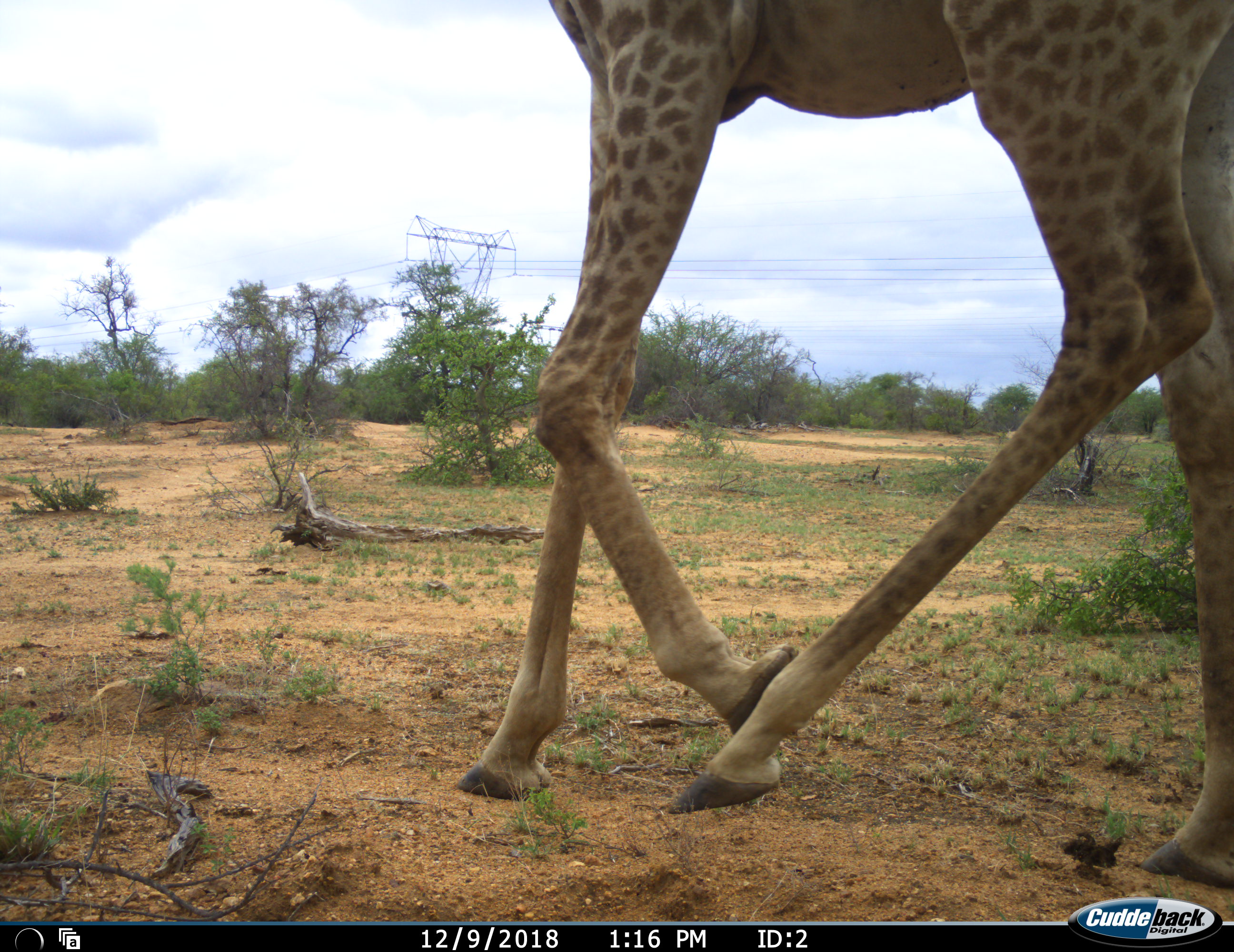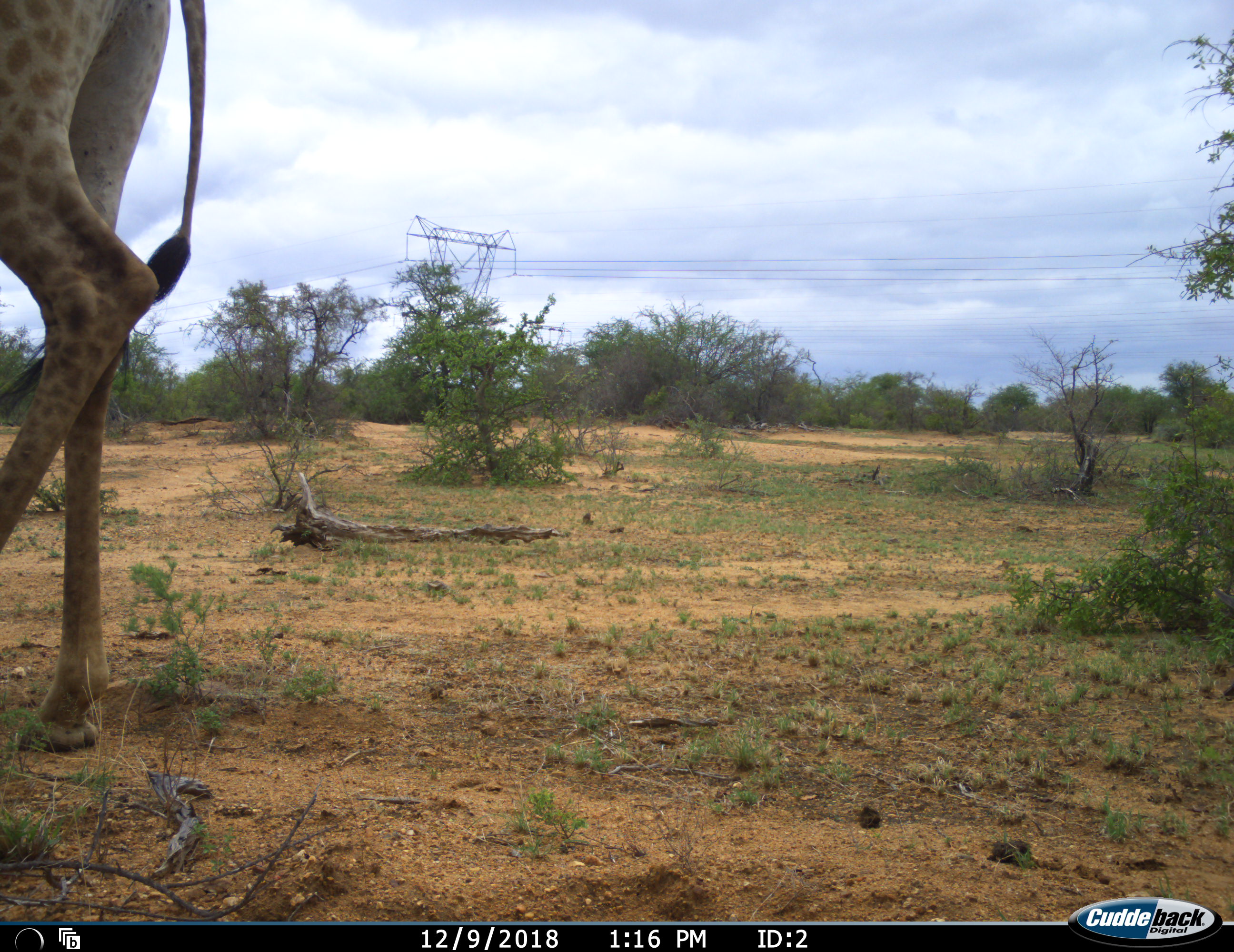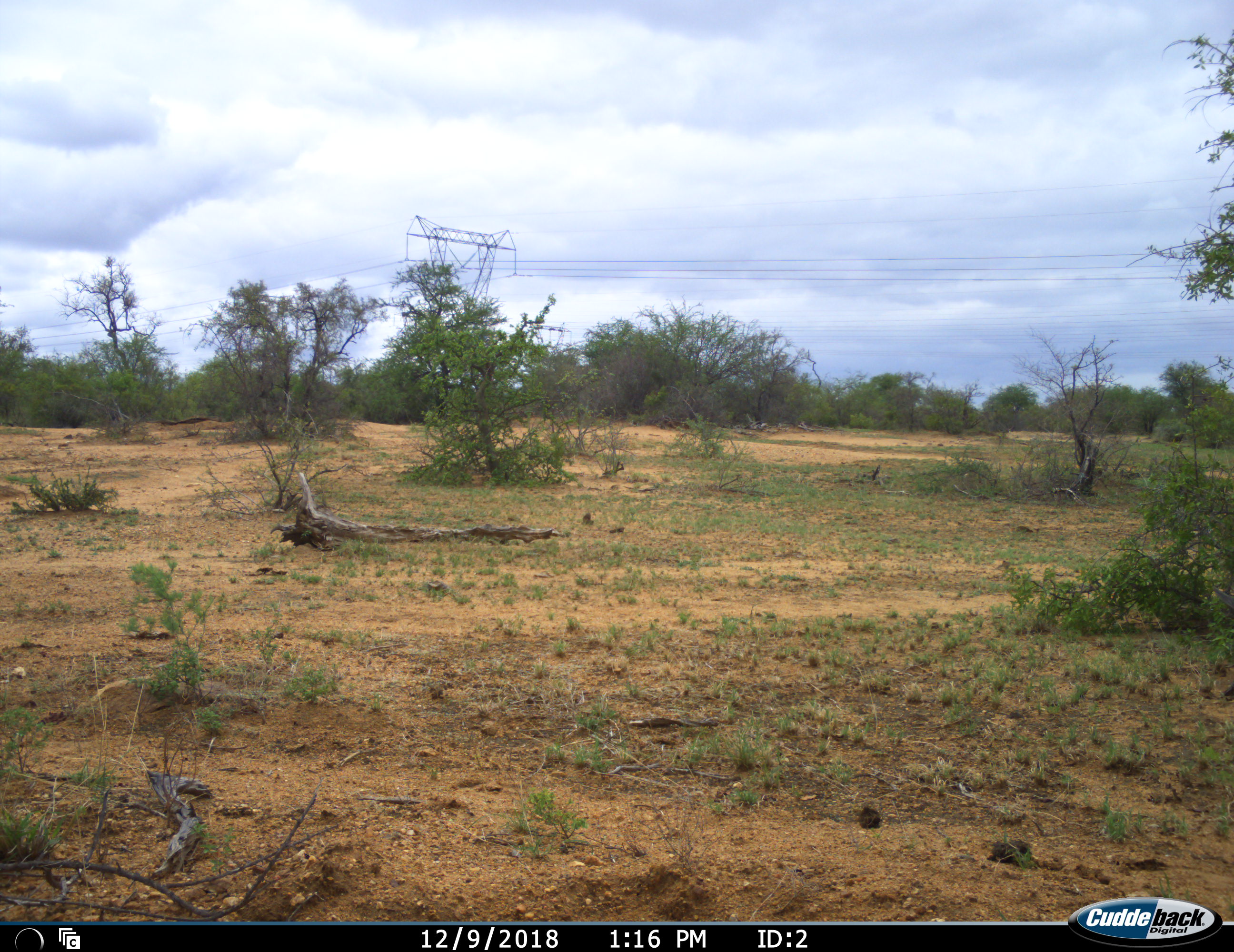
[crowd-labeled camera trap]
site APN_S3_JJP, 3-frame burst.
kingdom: Animalia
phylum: Chordata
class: Mammalia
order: Artiodactyla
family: Giraffidae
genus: Giraffa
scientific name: Giraffa camelopardalis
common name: giraffe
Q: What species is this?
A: Giraffe (Giraffa camelopardalis).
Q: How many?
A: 1.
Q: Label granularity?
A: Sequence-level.